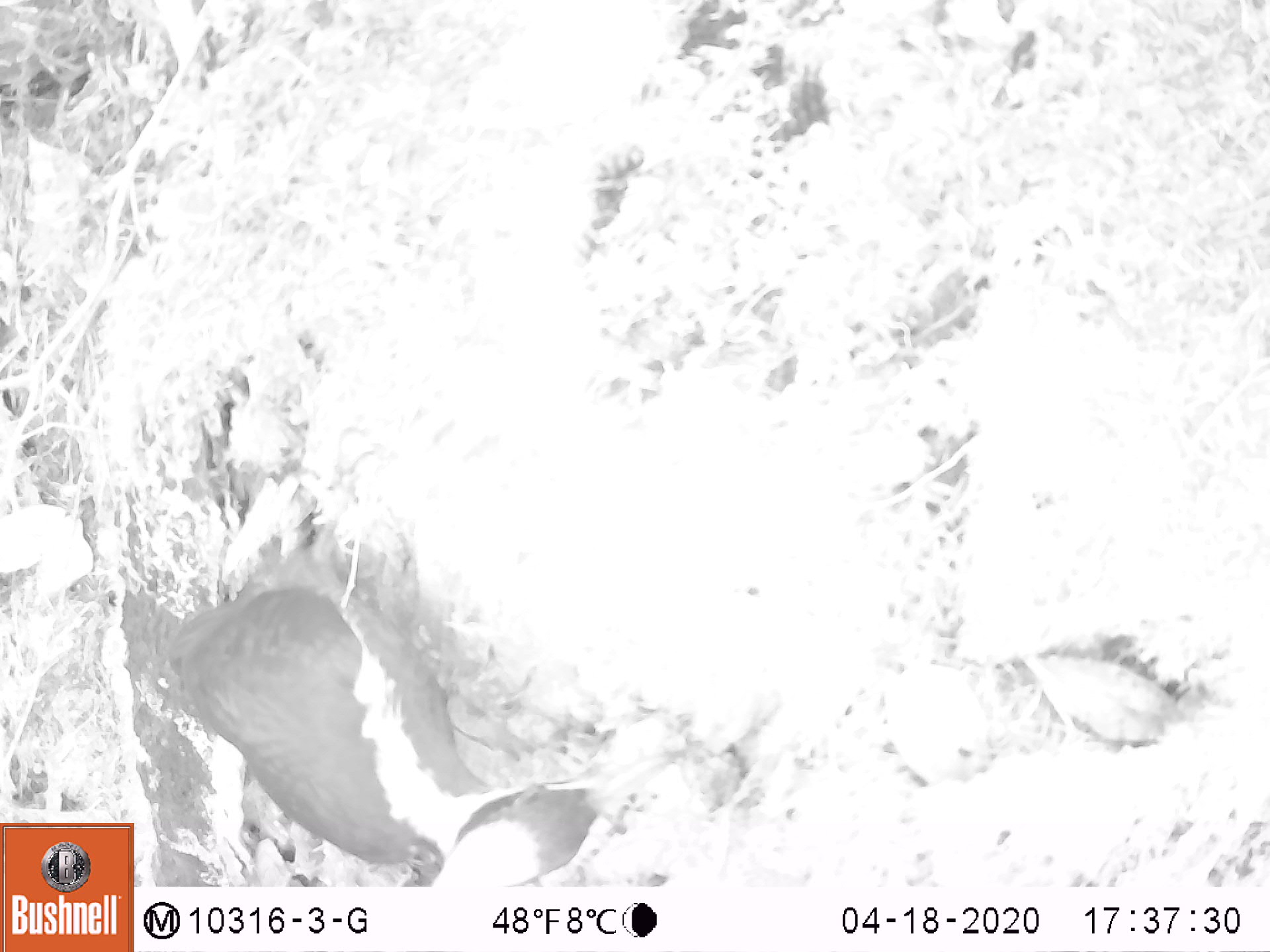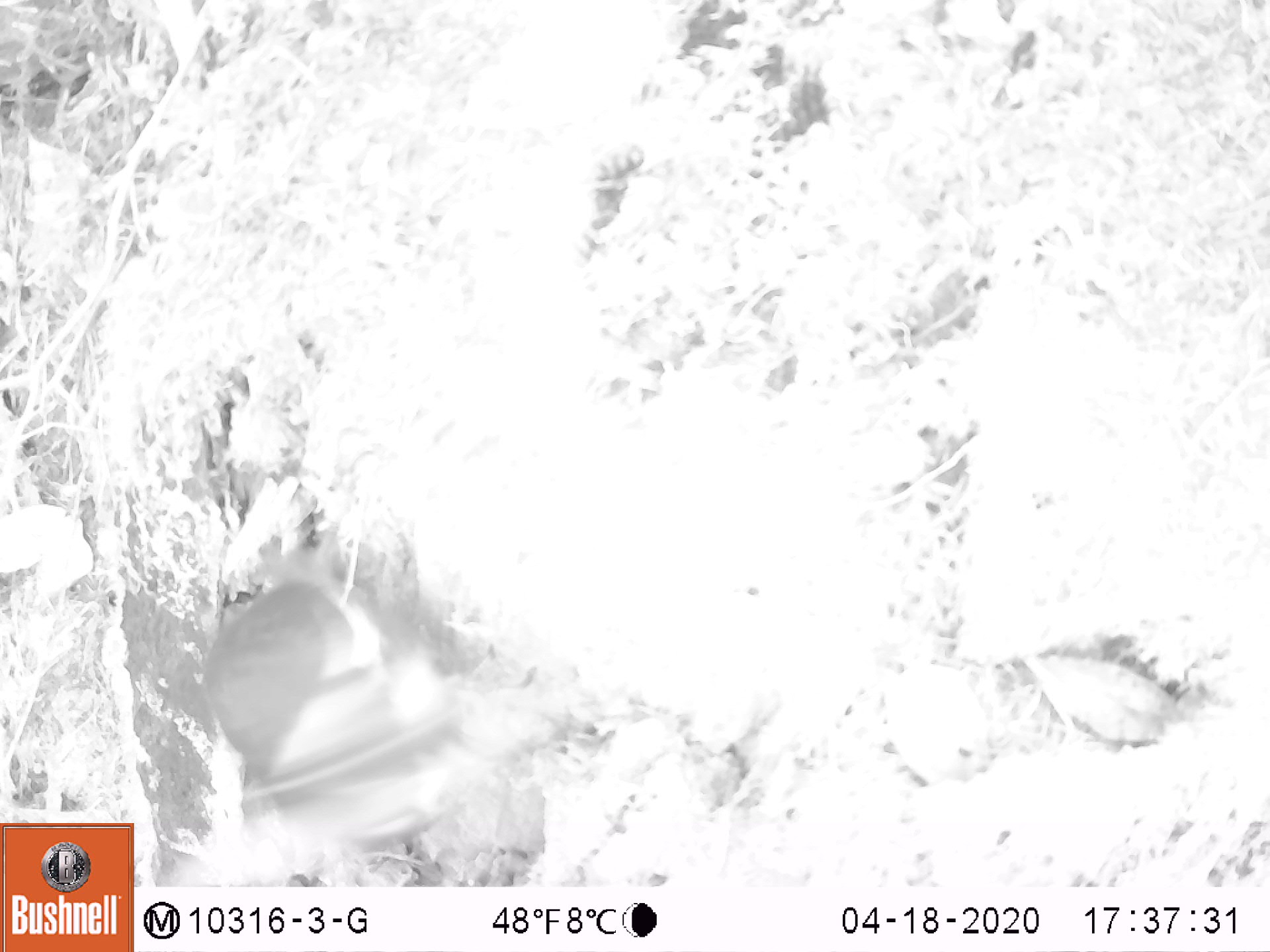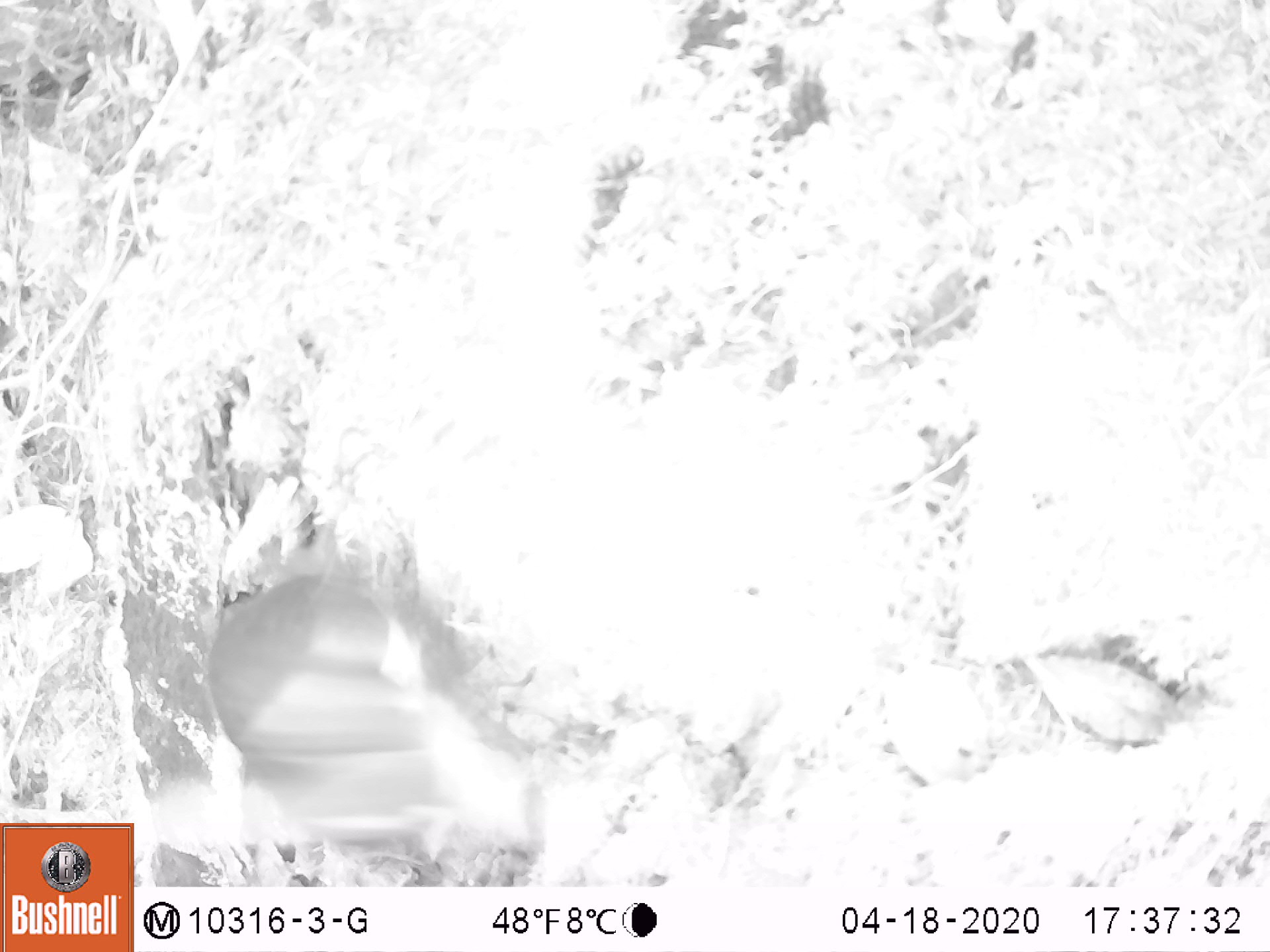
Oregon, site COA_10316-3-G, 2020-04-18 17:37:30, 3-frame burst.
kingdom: Animalia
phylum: Chordata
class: Aves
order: Piciformes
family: Picidae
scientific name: Picidae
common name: woodpeckers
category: picidae family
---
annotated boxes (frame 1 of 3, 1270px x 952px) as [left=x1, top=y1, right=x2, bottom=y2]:
picidae family: [left=138, top=570, right=685, bottom=886]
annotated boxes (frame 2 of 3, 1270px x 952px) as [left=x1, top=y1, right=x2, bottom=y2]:
picidae family: [left=150, top=544, right=530, bottom=884]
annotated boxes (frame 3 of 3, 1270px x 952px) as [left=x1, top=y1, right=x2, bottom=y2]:
picidae family: [left=149, top=520, right=515, bottom=884]